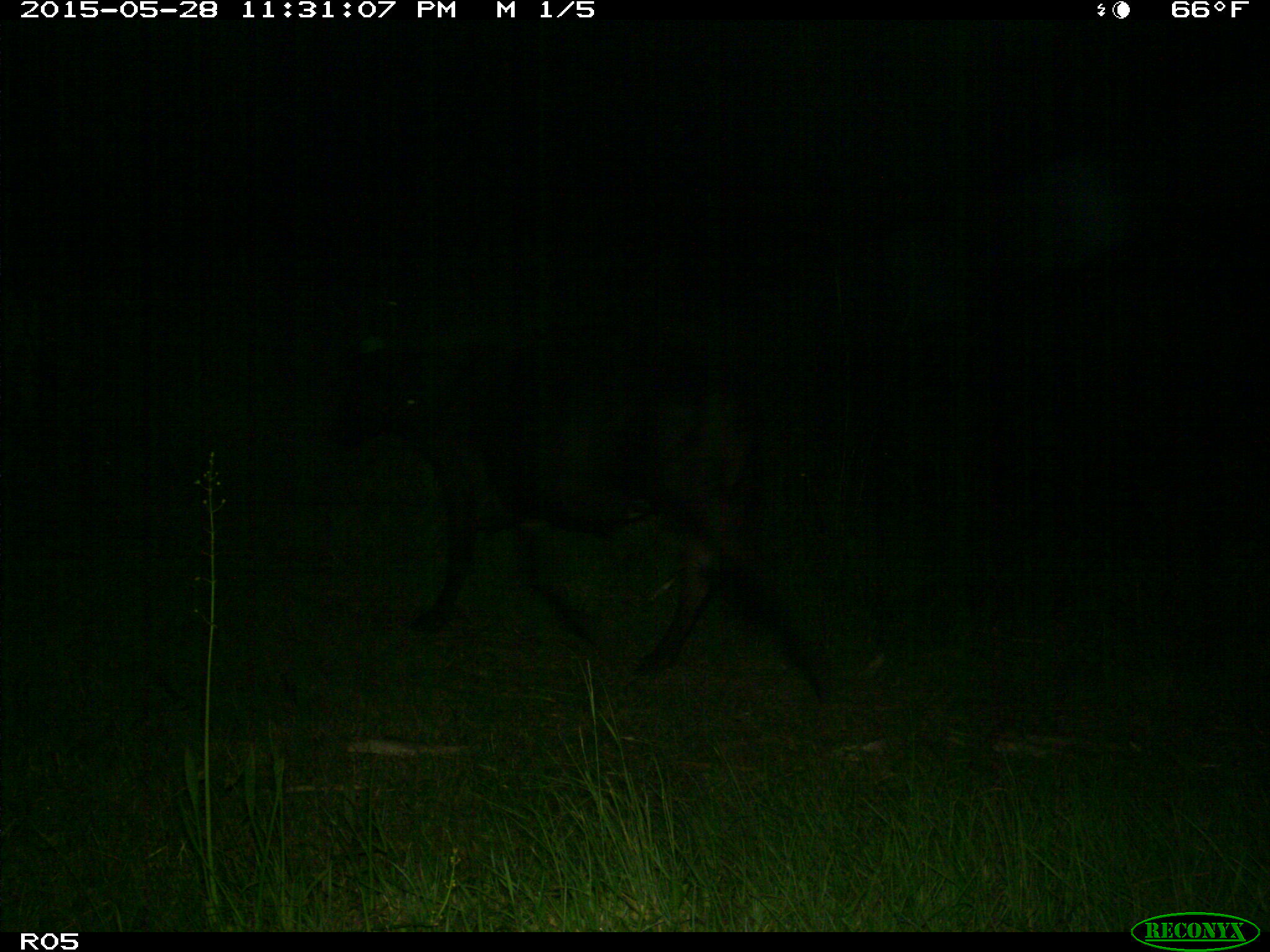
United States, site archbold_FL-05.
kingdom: Animalia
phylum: Chordata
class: Mammalia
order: Artiodactyla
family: Bovidae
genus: Bos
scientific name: Bos taurus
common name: domestic cow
Bos taurus (domestic cow).